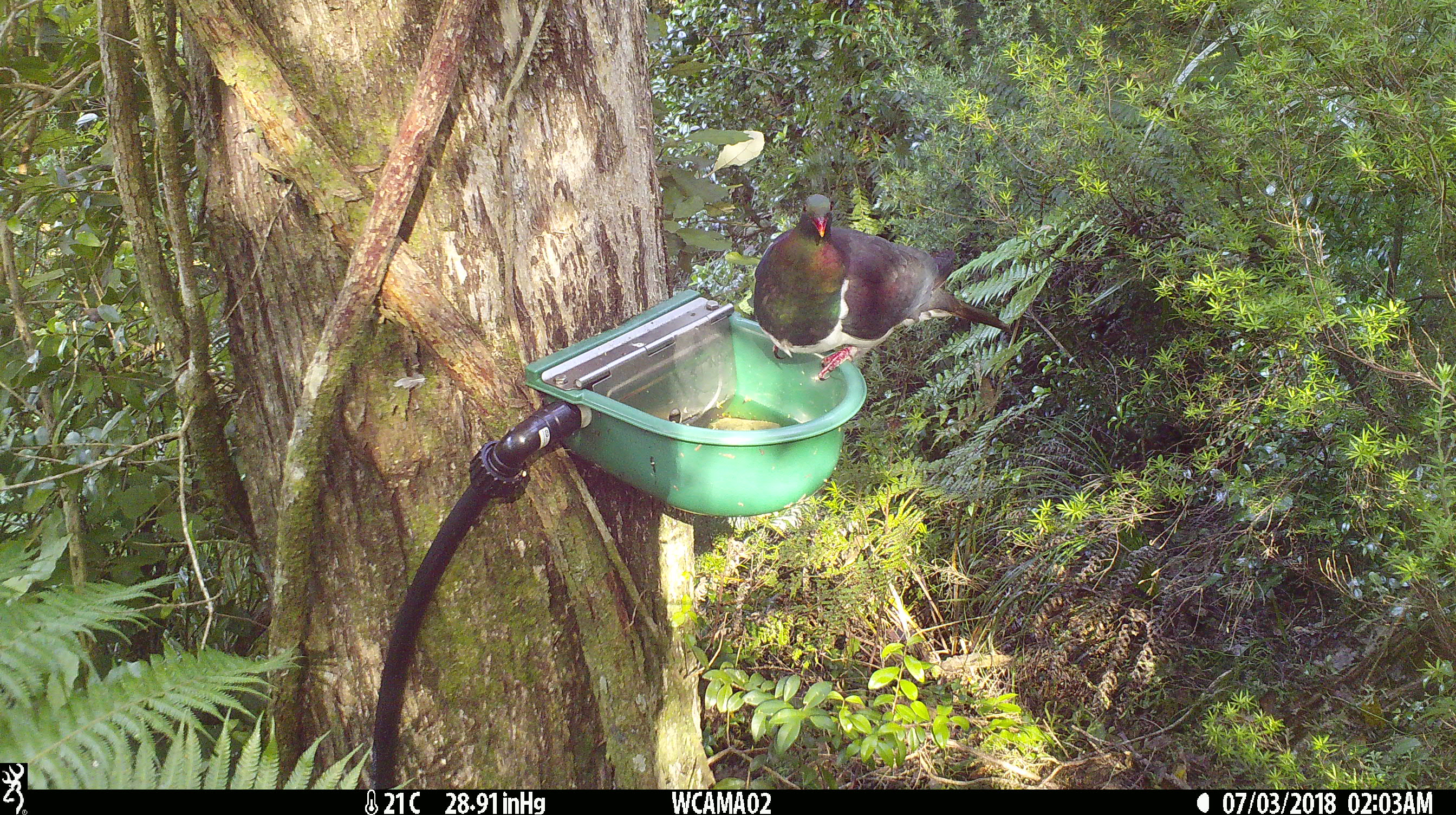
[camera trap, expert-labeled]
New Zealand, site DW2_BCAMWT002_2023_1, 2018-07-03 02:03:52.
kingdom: Animalia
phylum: Chordata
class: Aves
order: Columbiformes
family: Columbidae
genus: Hemiphaga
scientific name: Hemiphaga novaeseelandiae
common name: new zealand pigeon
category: kereru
Kereru (new zealand pigeon) (Hemiphaga novaeseelandiae).